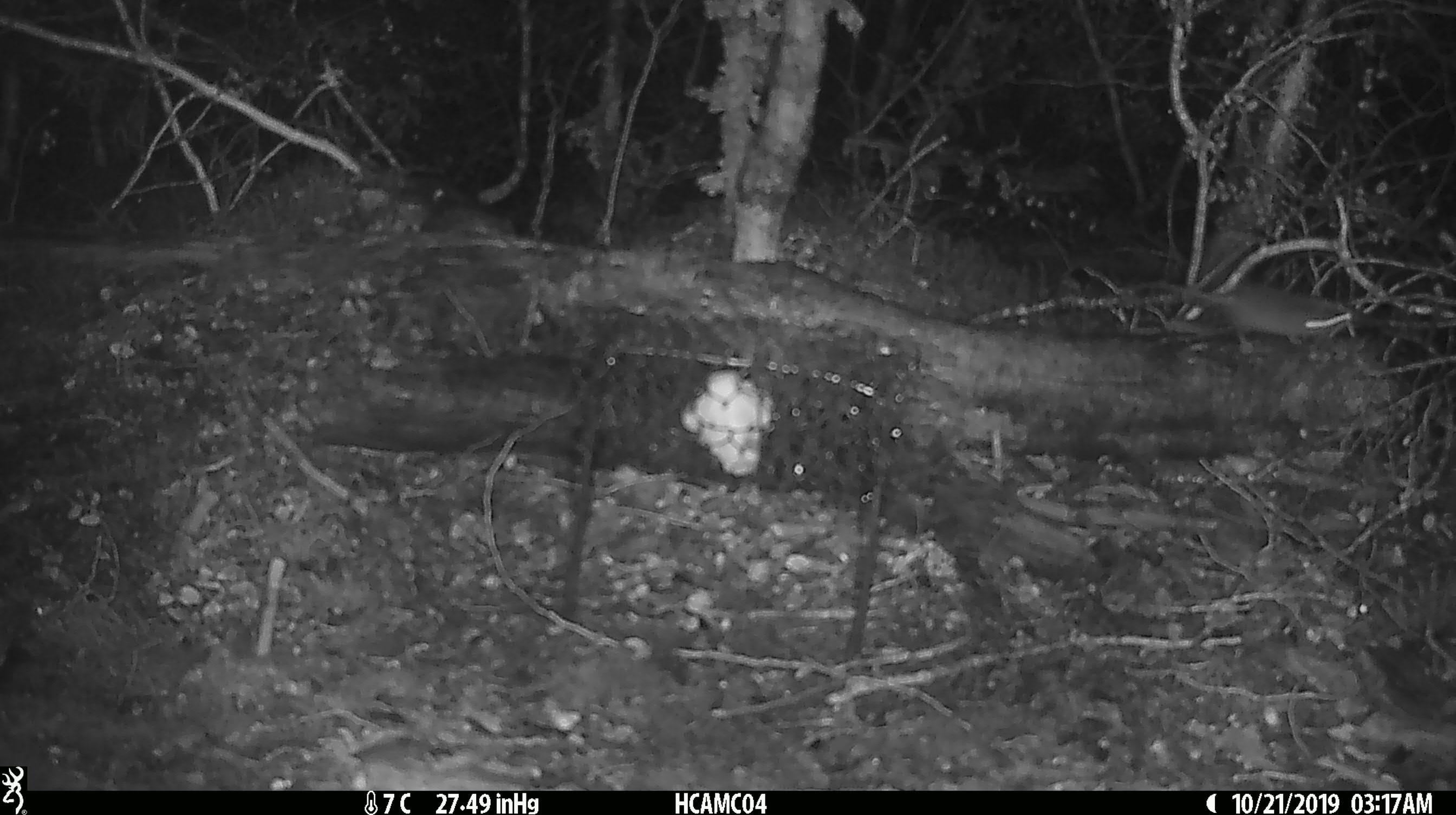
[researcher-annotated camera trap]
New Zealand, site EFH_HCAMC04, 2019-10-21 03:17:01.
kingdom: Animalia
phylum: Chordata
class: Mammalia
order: Rodentia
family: Muridae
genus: Mus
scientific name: Mus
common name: mouse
Mouse (Mus).